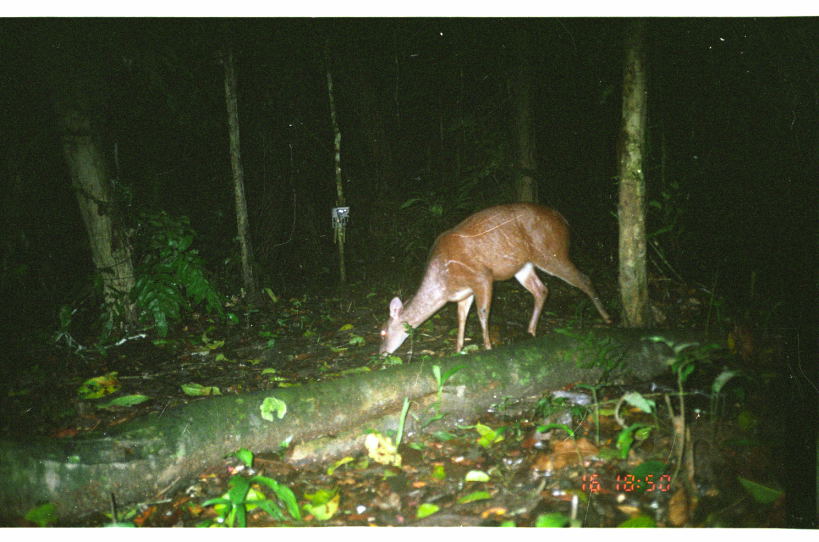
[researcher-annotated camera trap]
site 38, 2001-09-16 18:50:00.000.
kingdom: Animalia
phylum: Chordata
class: Mammalia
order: Artiodactyla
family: Cervidae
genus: Mazama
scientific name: Mazama americana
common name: red brocket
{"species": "Mazama americana (red brocket)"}